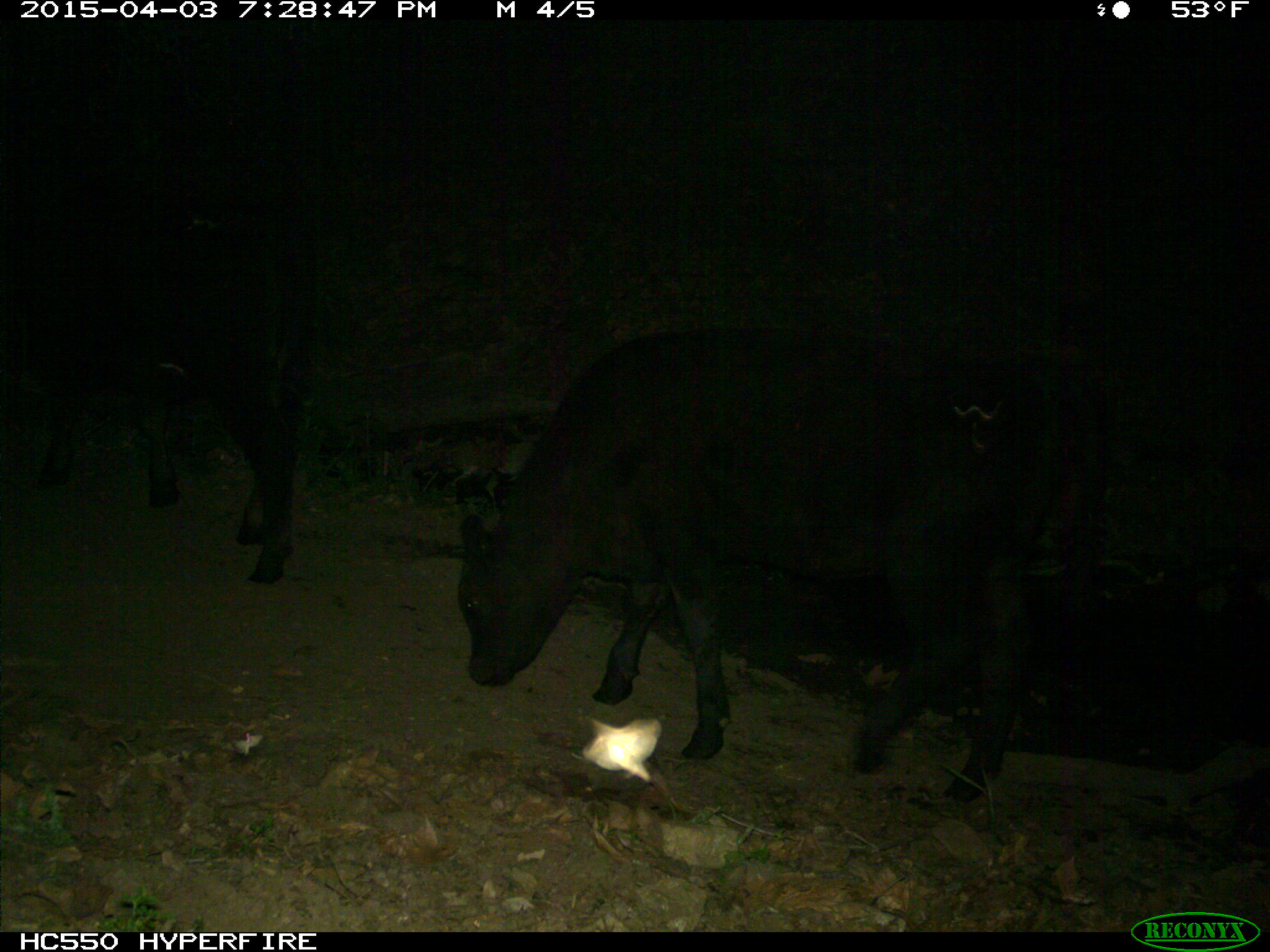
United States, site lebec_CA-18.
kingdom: Animalia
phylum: Chordata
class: Mammalia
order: Artiodactyla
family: Bovidae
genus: Bos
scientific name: Bos taurus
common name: domestic cow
Bos taurus (domestic cow).